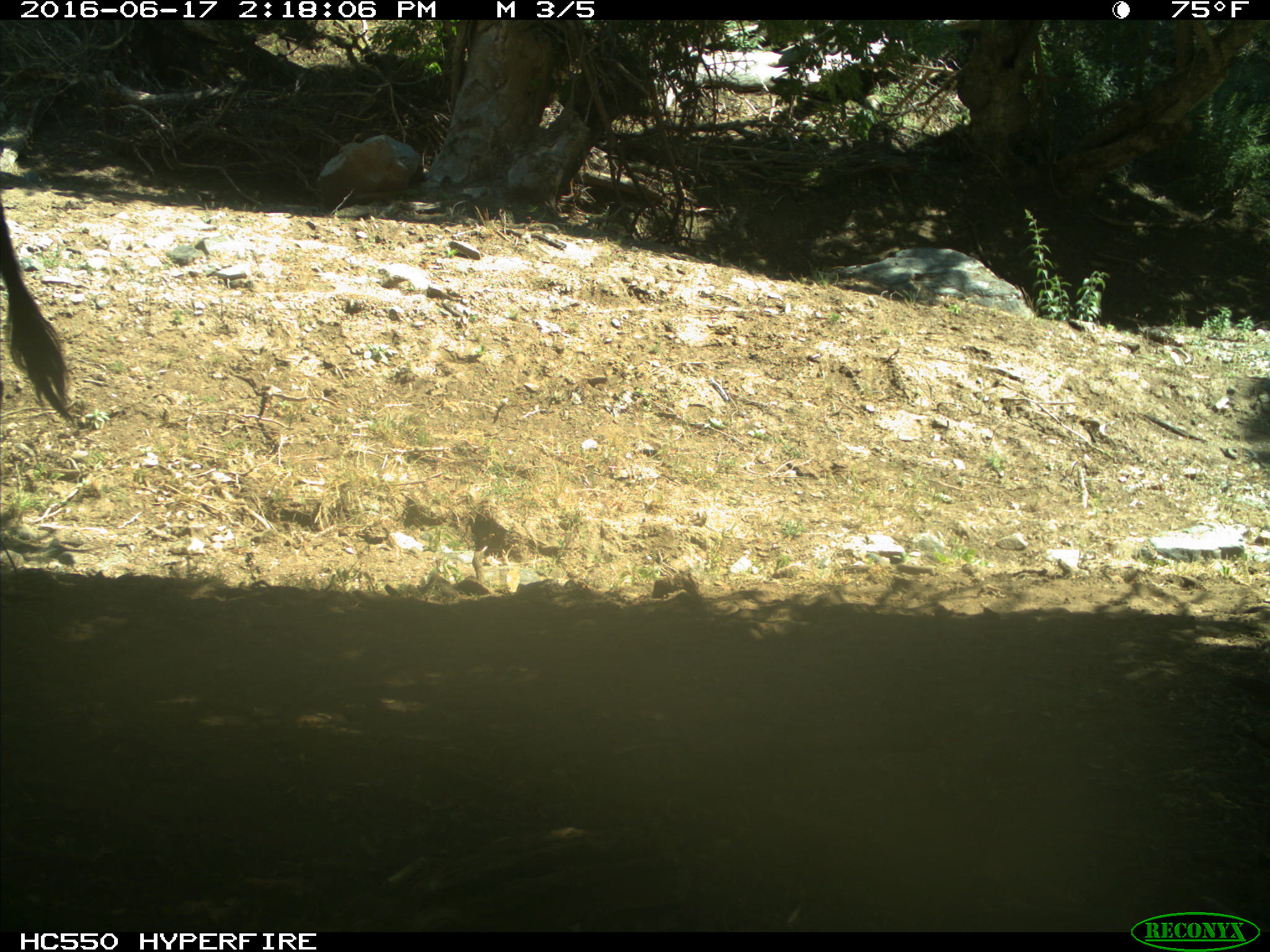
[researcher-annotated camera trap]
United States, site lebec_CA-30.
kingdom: Animalia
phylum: Chordata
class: Mammalia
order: Artiodactyla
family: Bovidae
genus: Bos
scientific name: Bos taurus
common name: domestic cow